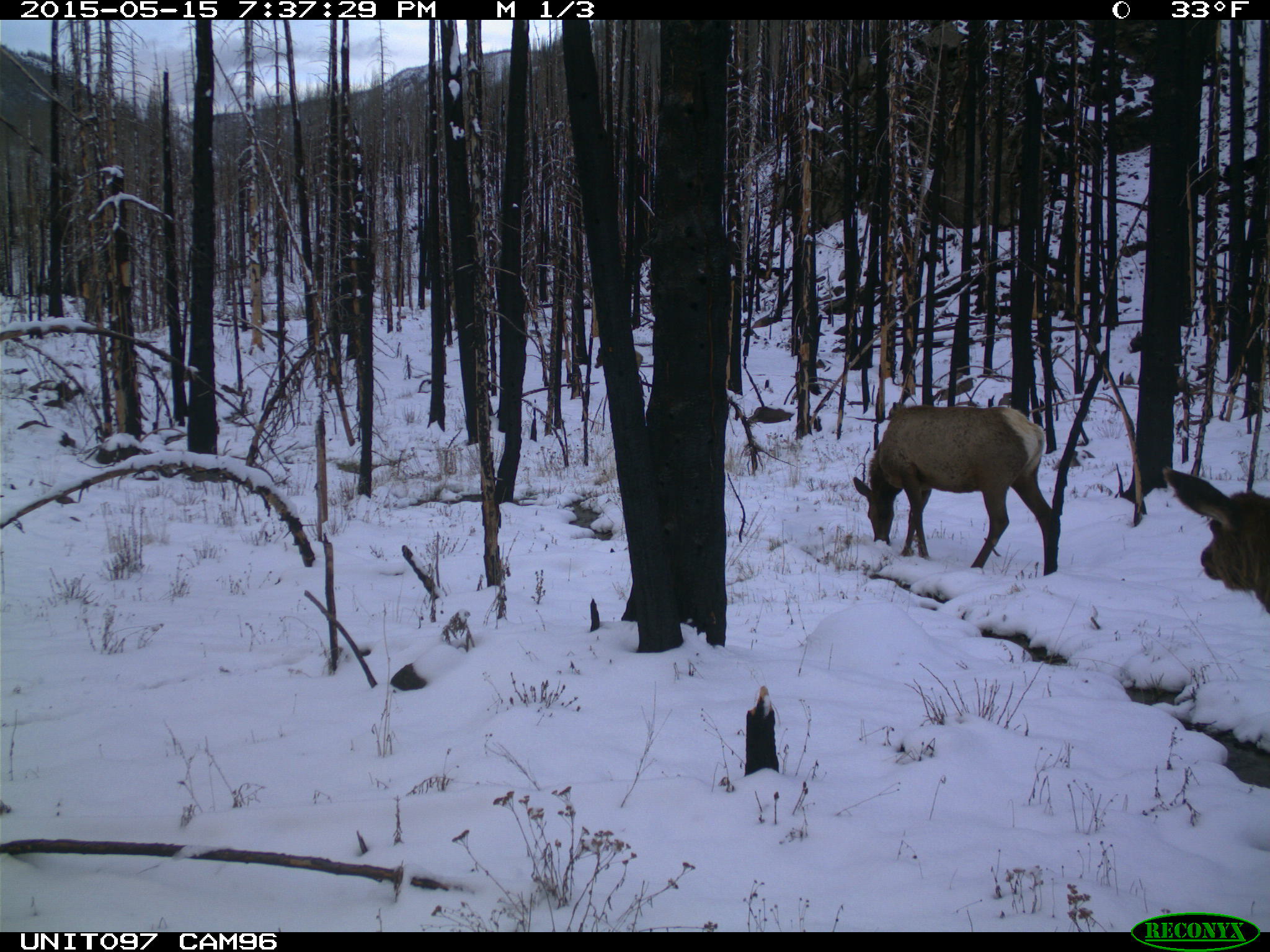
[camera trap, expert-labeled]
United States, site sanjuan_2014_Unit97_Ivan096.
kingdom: Animalia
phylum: Chordata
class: Mammalia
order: Artiodactyla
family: Cervidae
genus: Cervus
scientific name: Cervus elaphus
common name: red deer